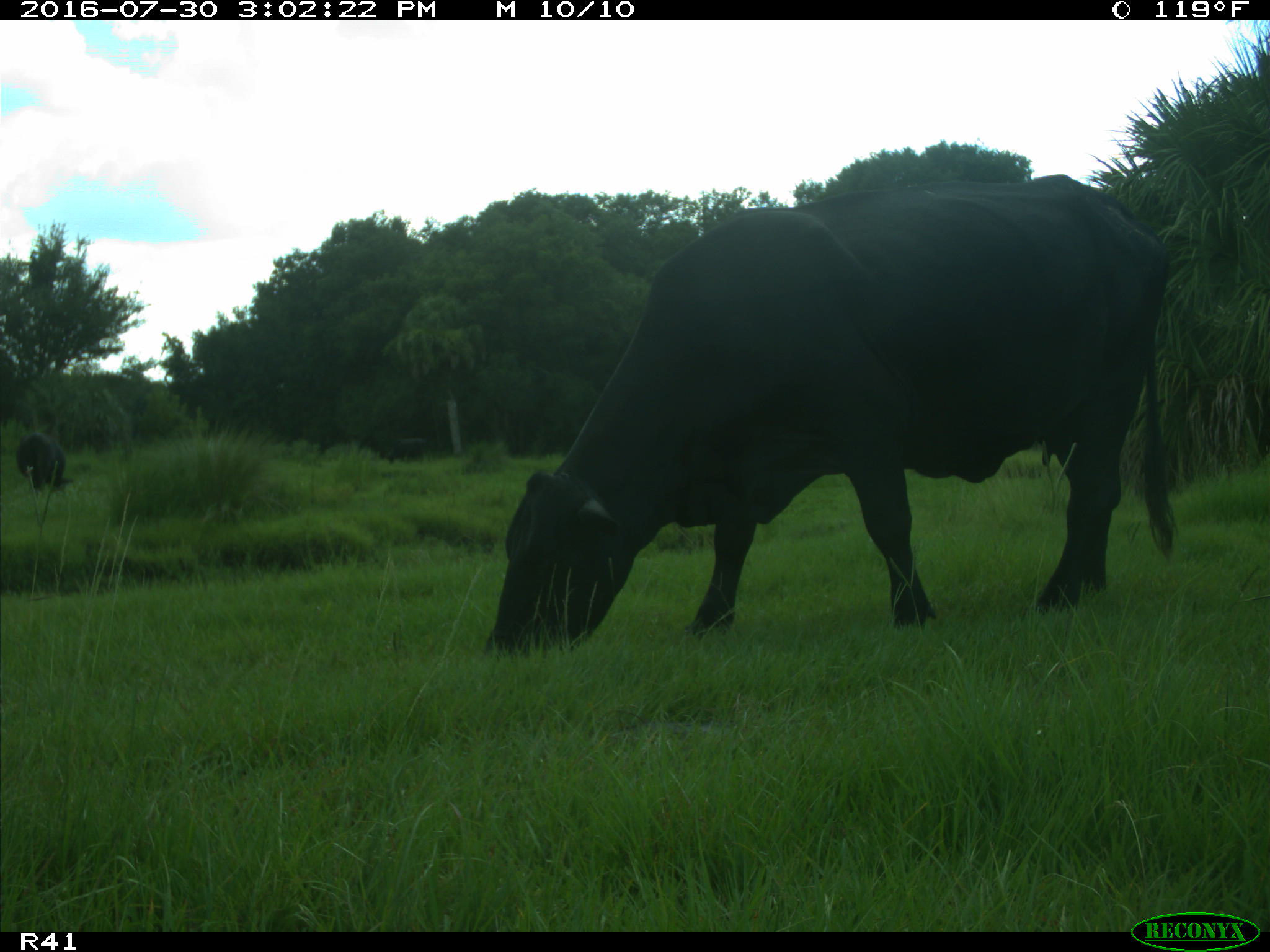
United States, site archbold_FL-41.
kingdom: Animalia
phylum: Chordata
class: Mammalia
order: Artiodactyla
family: Bovidae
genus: Bos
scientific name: Bos taurus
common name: domestic cow